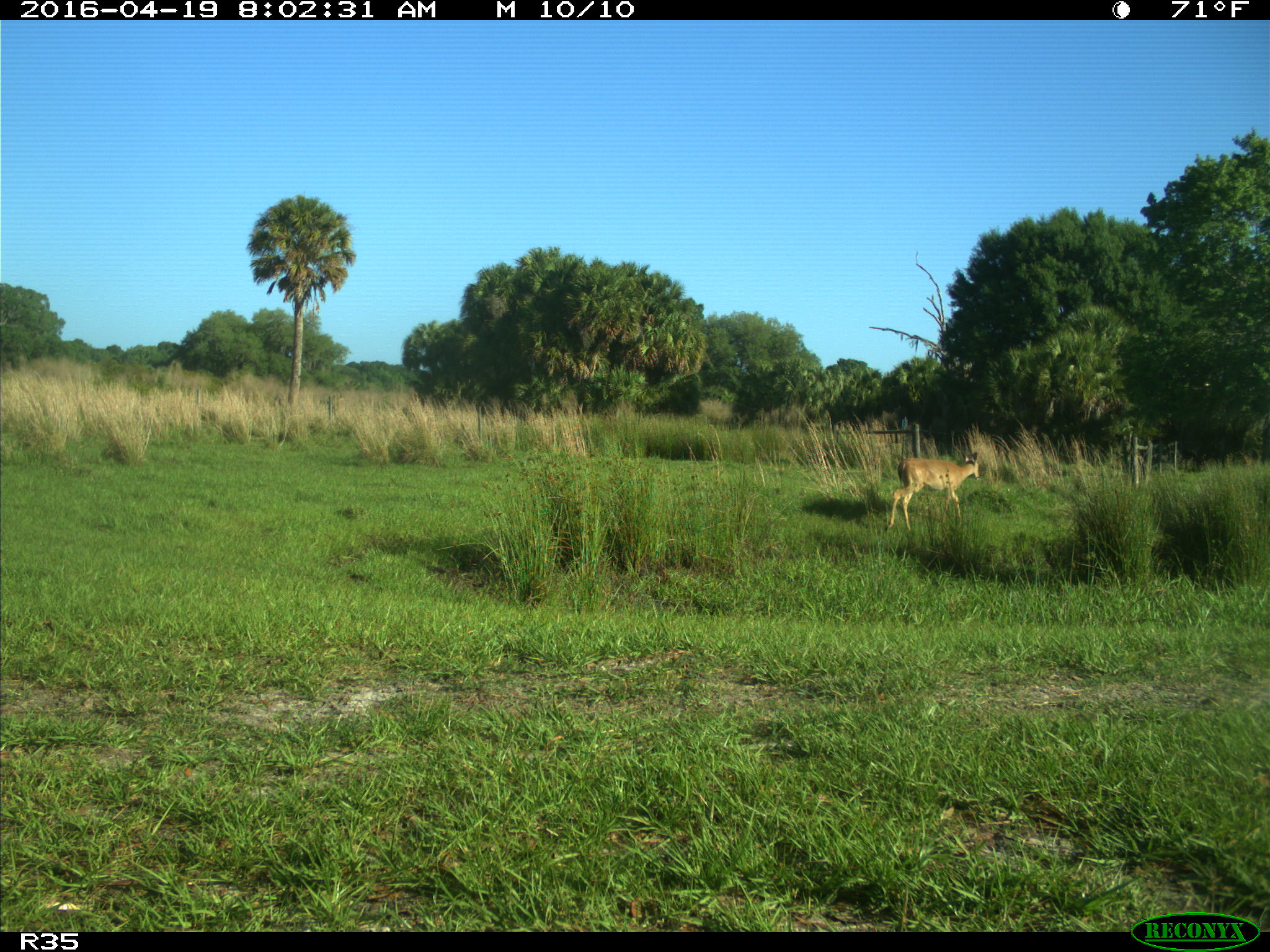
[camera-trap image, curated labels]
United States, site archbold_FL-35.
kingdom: Animalia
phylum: Chordata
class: Mammalia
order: Artiodactyla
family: Cervidae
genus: Odocoileus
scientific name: Odocoileus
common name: deer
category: unidentified deer